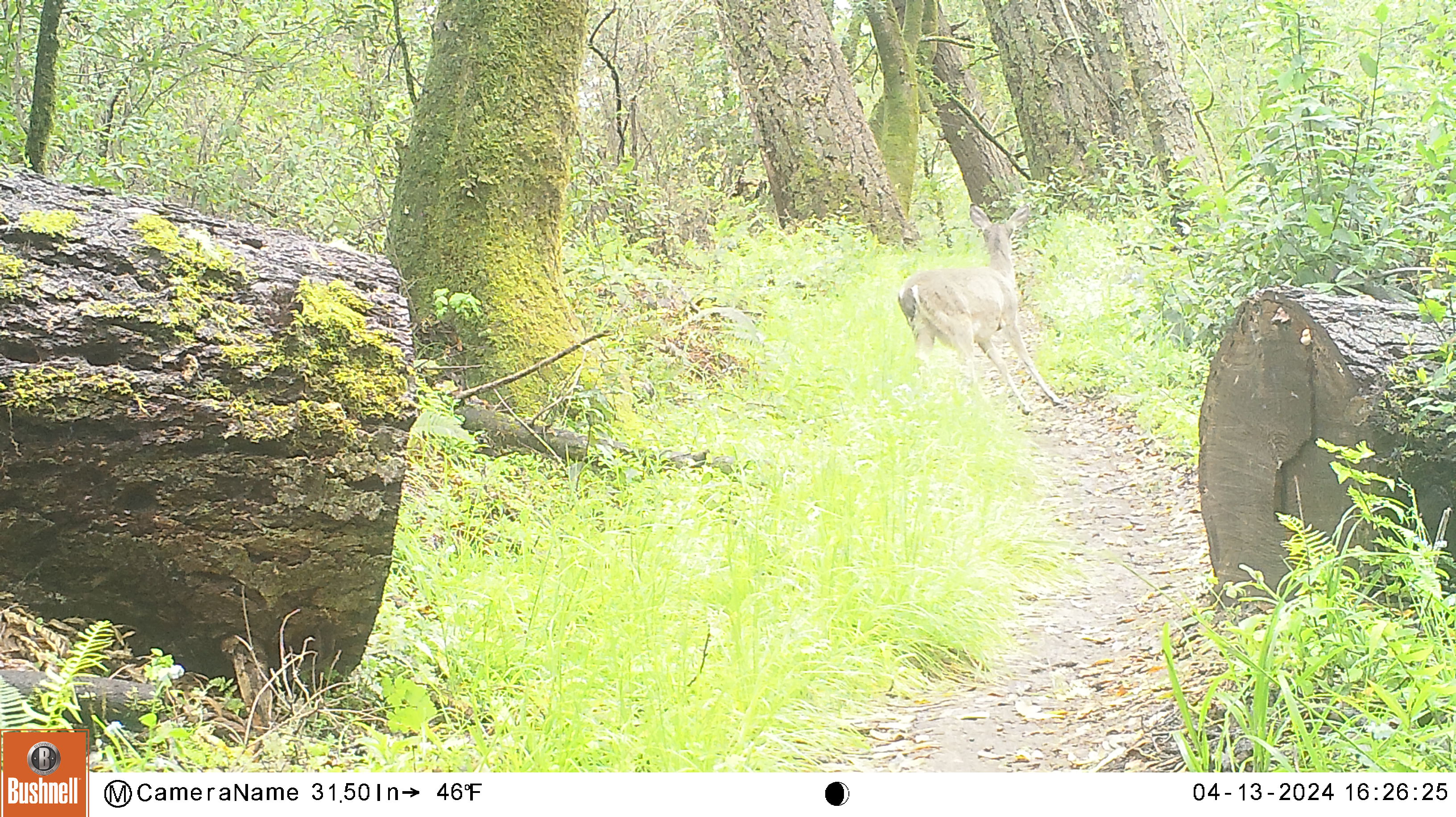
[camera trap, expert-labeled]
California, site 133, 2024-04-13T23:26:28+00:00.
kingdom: Animalia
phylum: Chordata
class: Mammalia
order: Artiodactyla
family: Cervidae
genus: Odocoileus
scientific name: Odocoileus hemionus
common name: mule deer